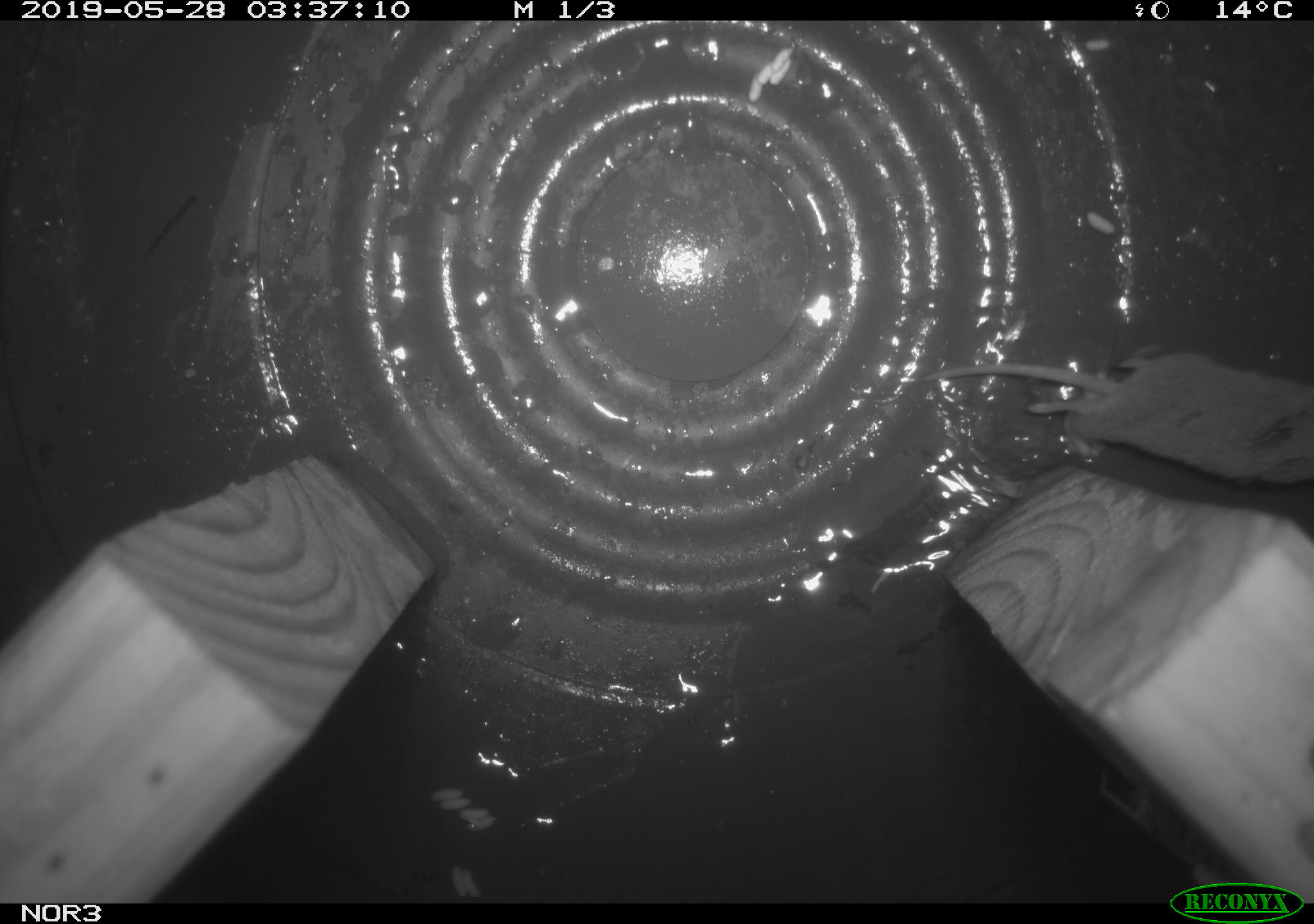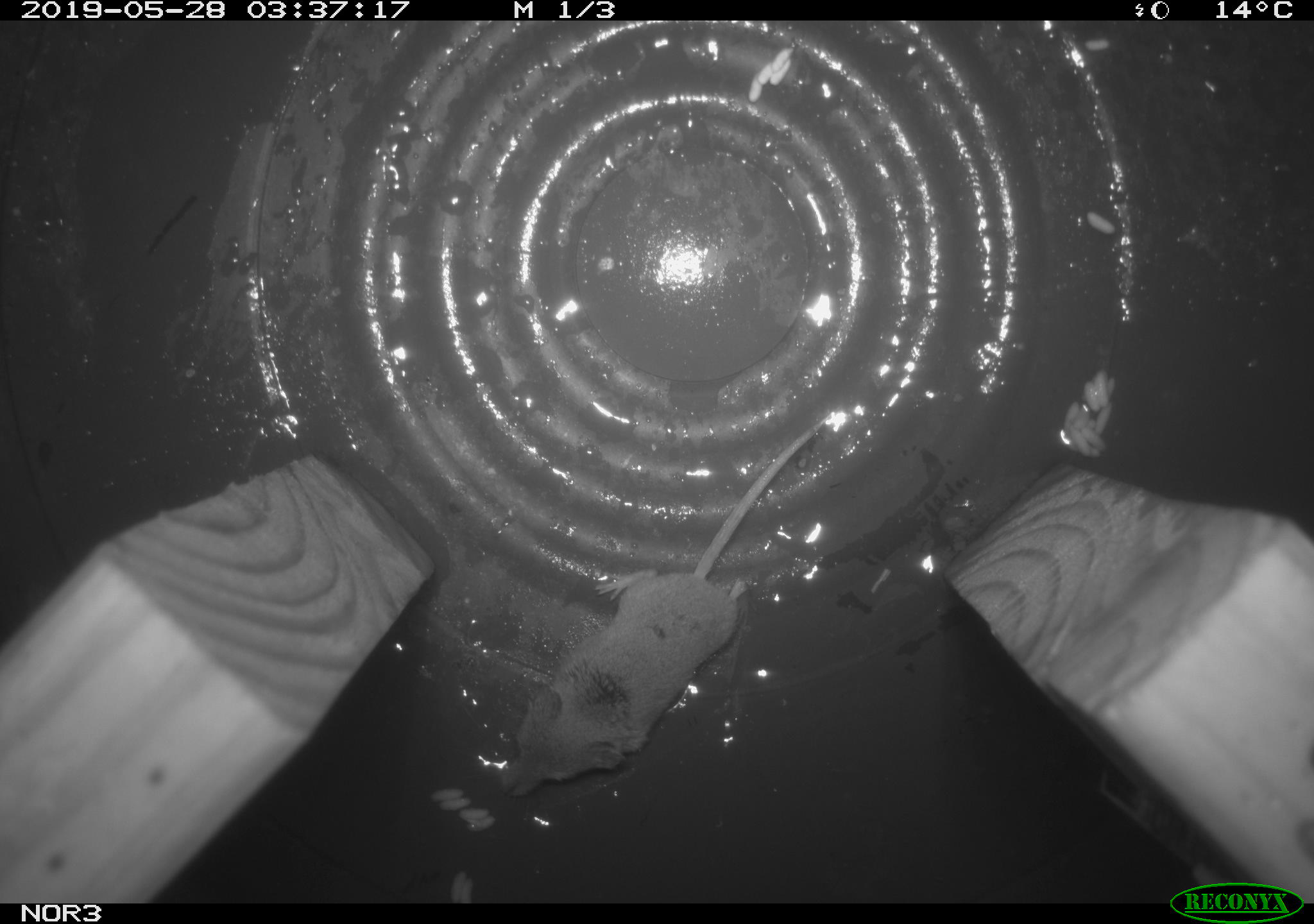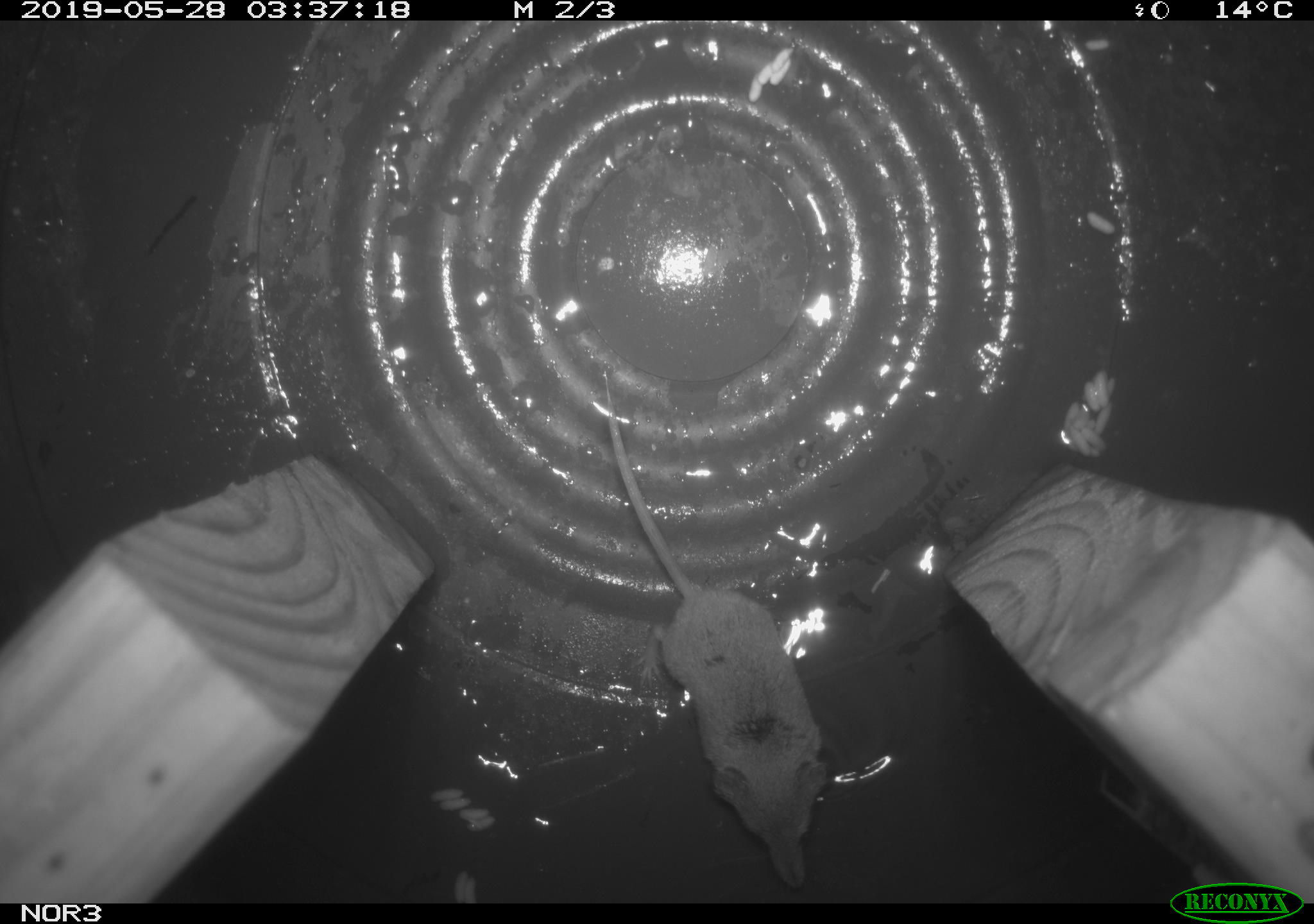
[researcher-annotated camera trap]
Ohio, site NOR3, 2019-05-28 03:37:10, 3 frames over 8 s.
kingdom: Animalia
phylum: Chordata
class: Mammalia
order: Eulipotyphla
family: Soricidae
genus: Sorex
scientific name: Sorex cinereus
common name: masked shrew